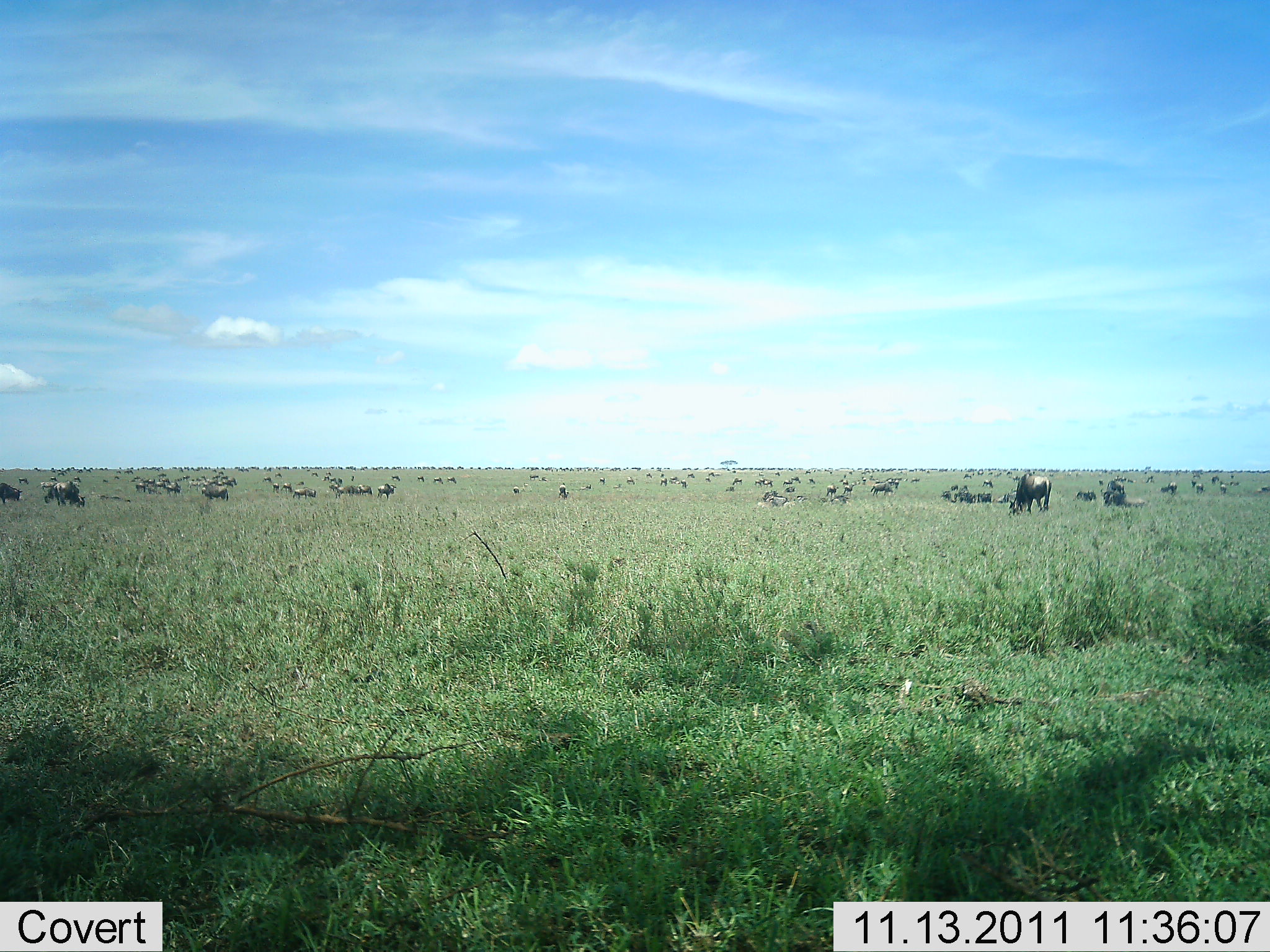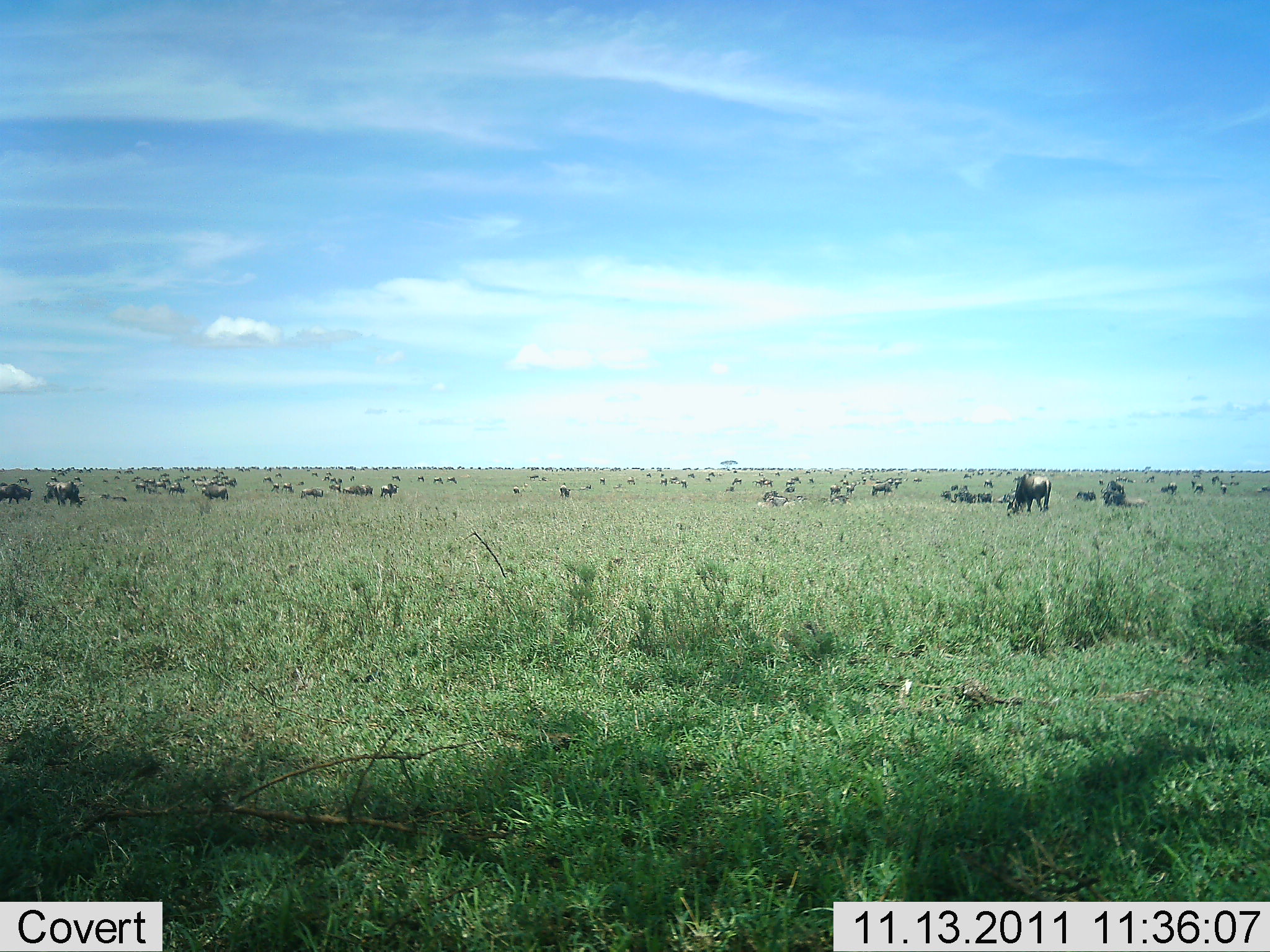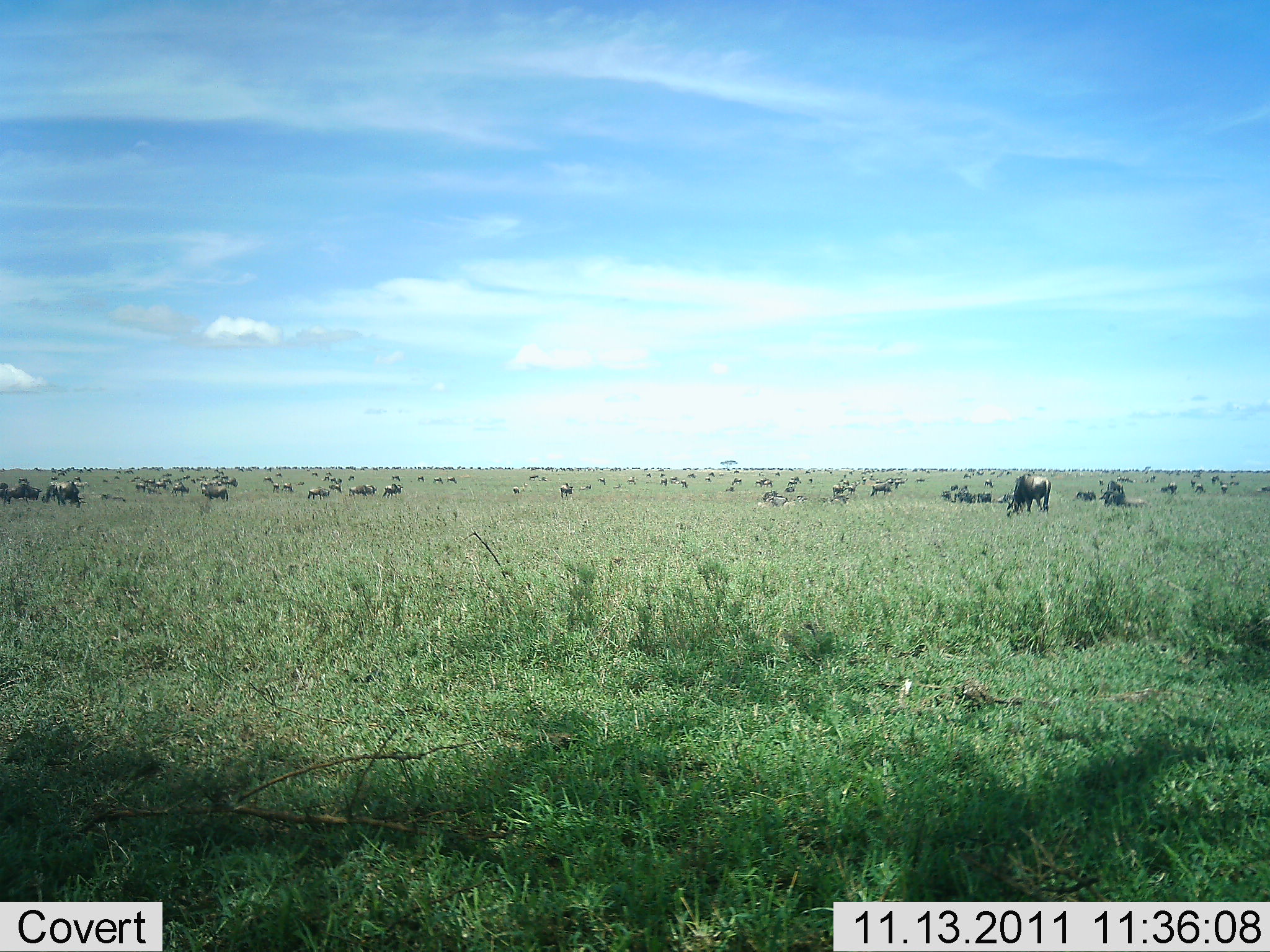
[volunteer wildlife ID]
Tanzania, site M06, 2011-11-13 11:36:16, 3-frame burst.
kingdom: Animalia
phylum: Chordata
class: Mammalia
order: Artiodactyla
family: Bovidae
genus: Connochaetes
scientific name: Connochaetes taurinus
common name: blue wildebeest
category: wildebeest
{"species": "wildebeest (blue wildebeest) (Connochaetes taurinus)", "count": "51+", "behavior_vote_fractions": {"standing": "69%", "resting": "19%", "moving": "56%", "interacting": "0%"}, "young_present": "6%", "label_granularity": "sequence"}